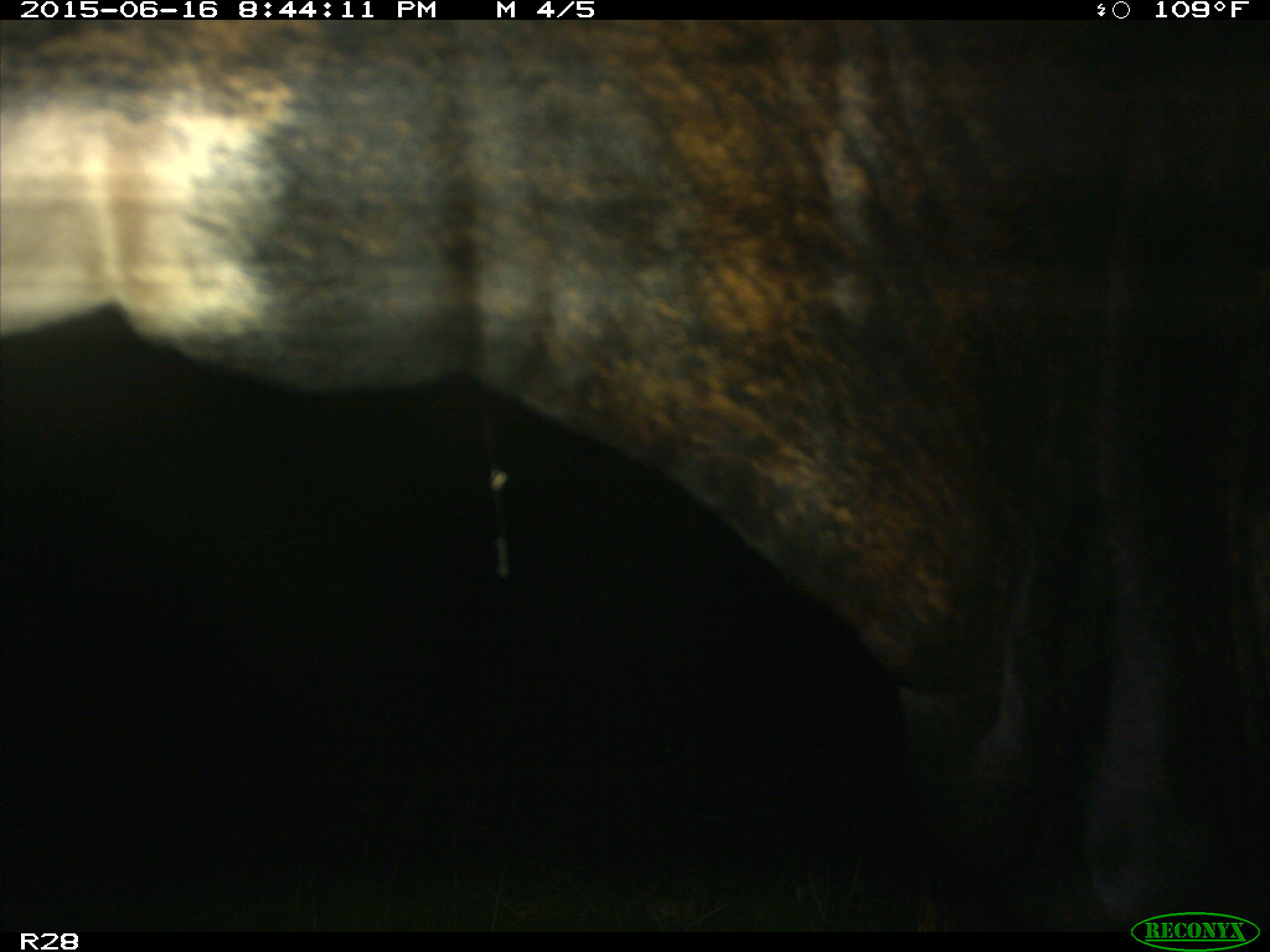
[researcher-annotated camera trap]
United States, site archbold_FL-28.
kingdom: Animalia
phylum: Chordata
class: Mammalia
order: Artiodactyla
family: Bovidae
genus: Bos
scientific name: Bos taurus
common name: domestic cow